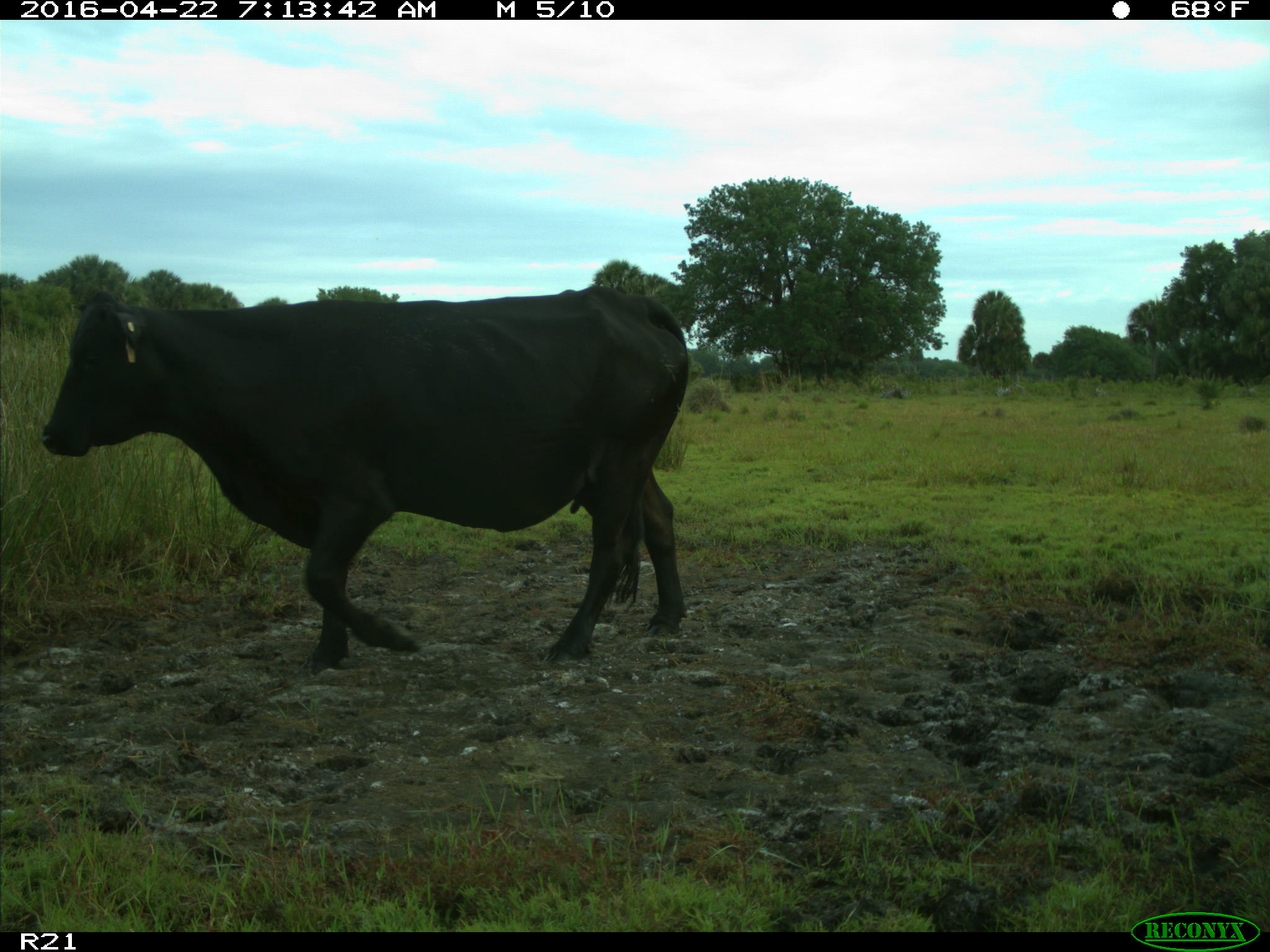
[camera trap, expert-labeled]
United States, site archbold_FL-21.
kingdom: Animalia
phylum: Chordata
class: Mammalia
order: Artiodactyla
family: Bovidae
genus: Bos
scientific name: Bos taurus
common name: domestic cow